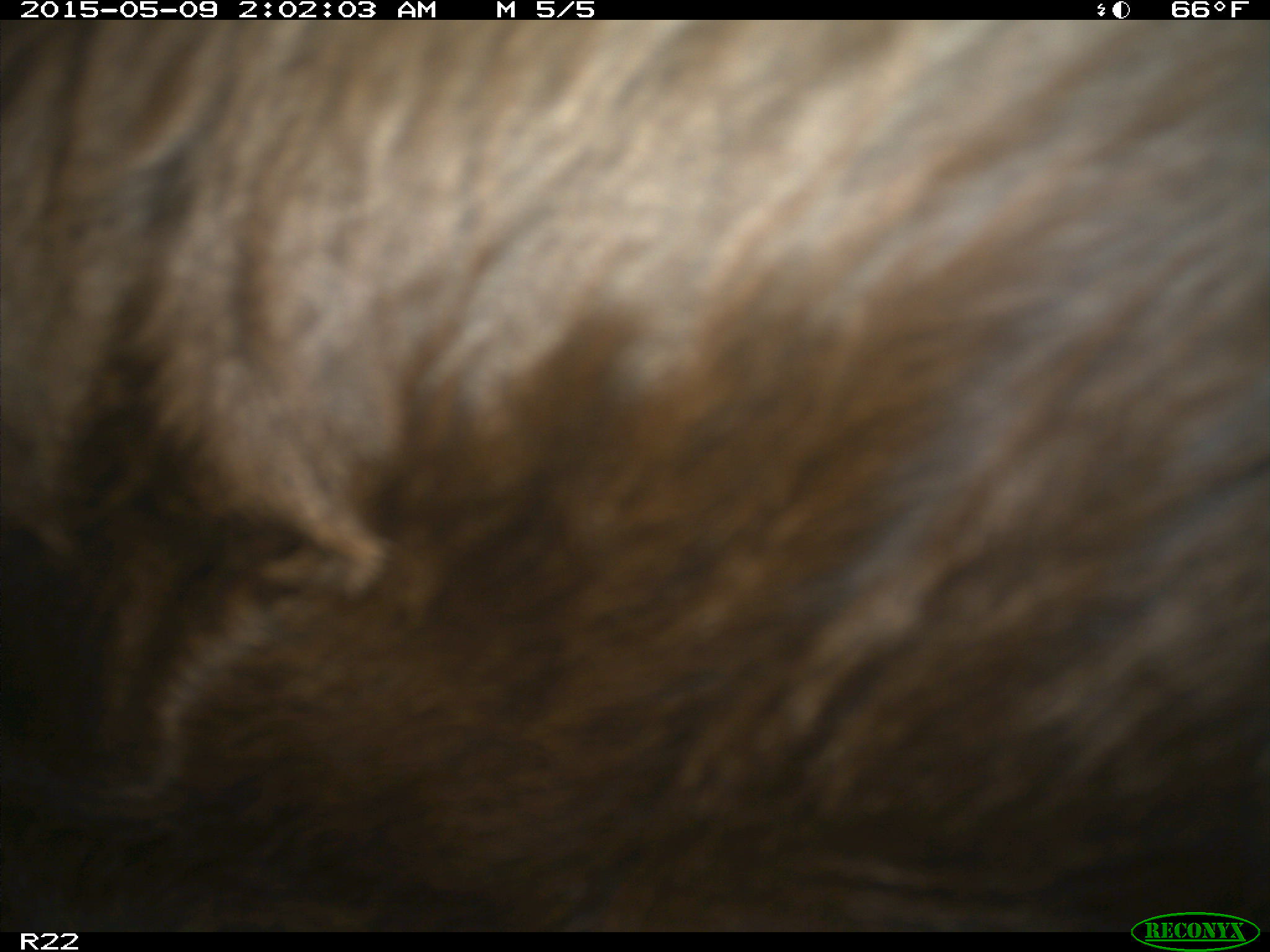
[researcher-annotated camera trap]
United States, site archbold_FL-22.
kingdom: Animalia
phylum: Chordata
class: Mammalia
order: Artiodactyla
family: Bovidae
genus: Bos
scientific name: Bos taurus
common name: domestic cow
Bos taurus (domestic cow).